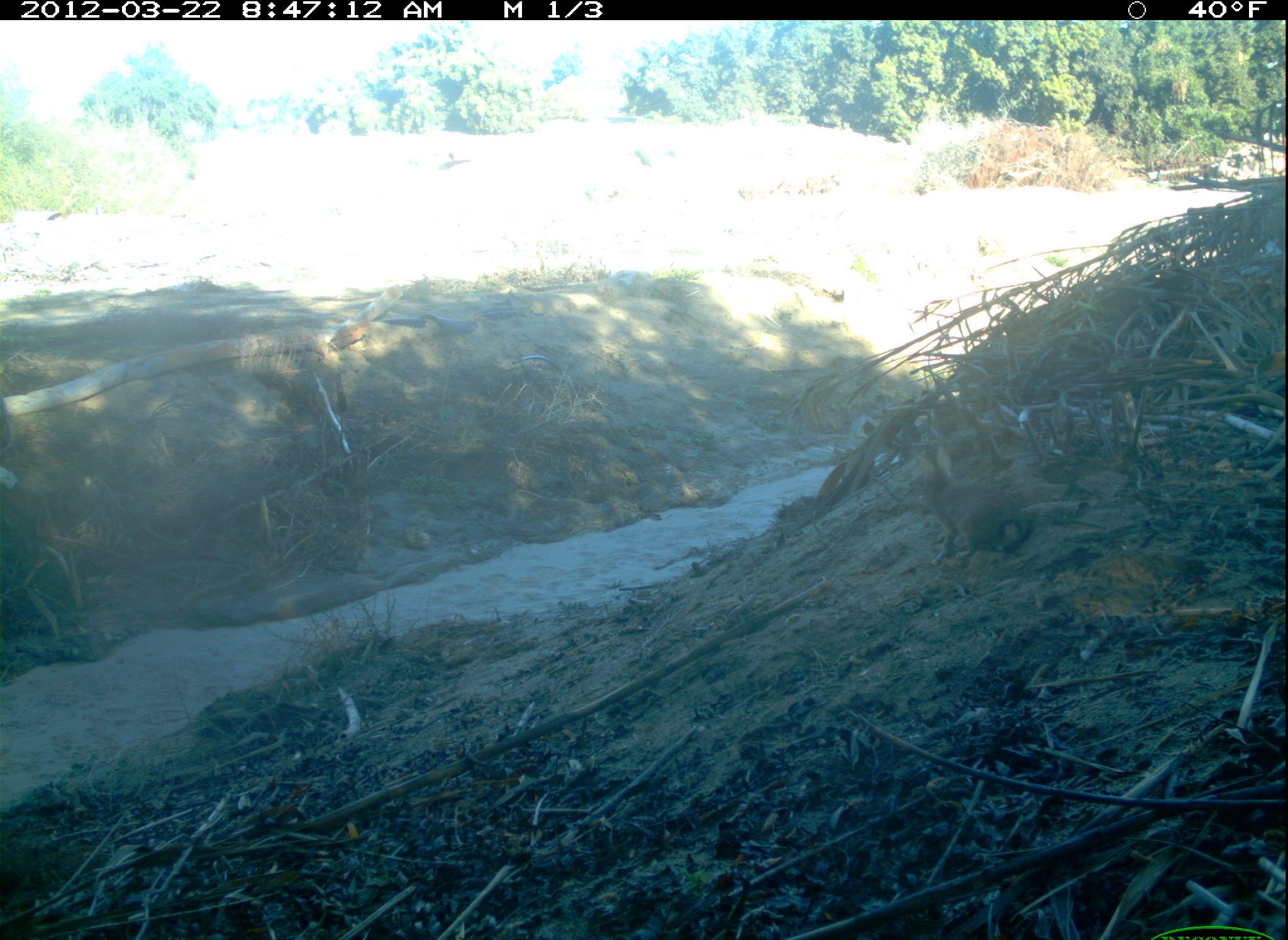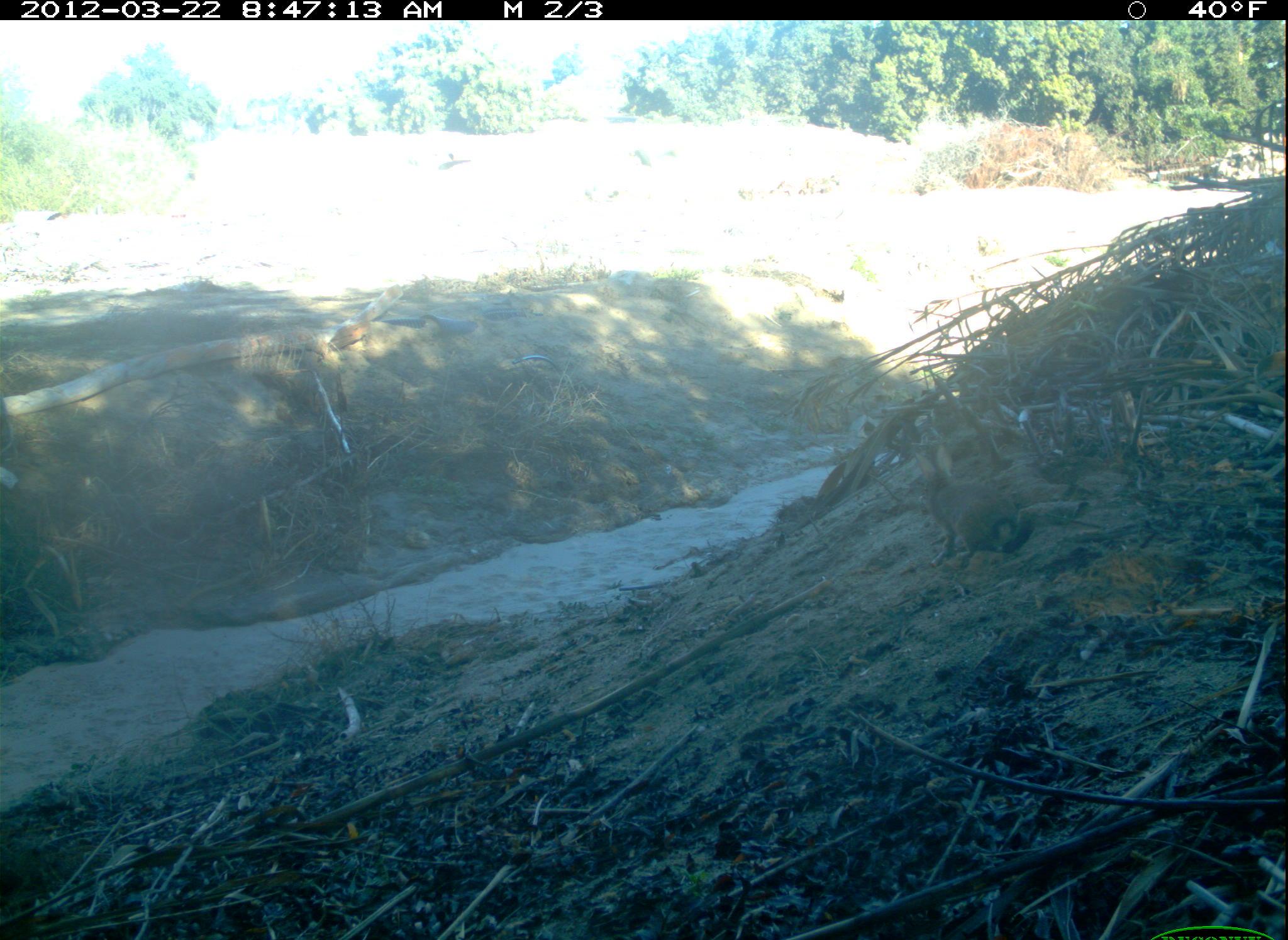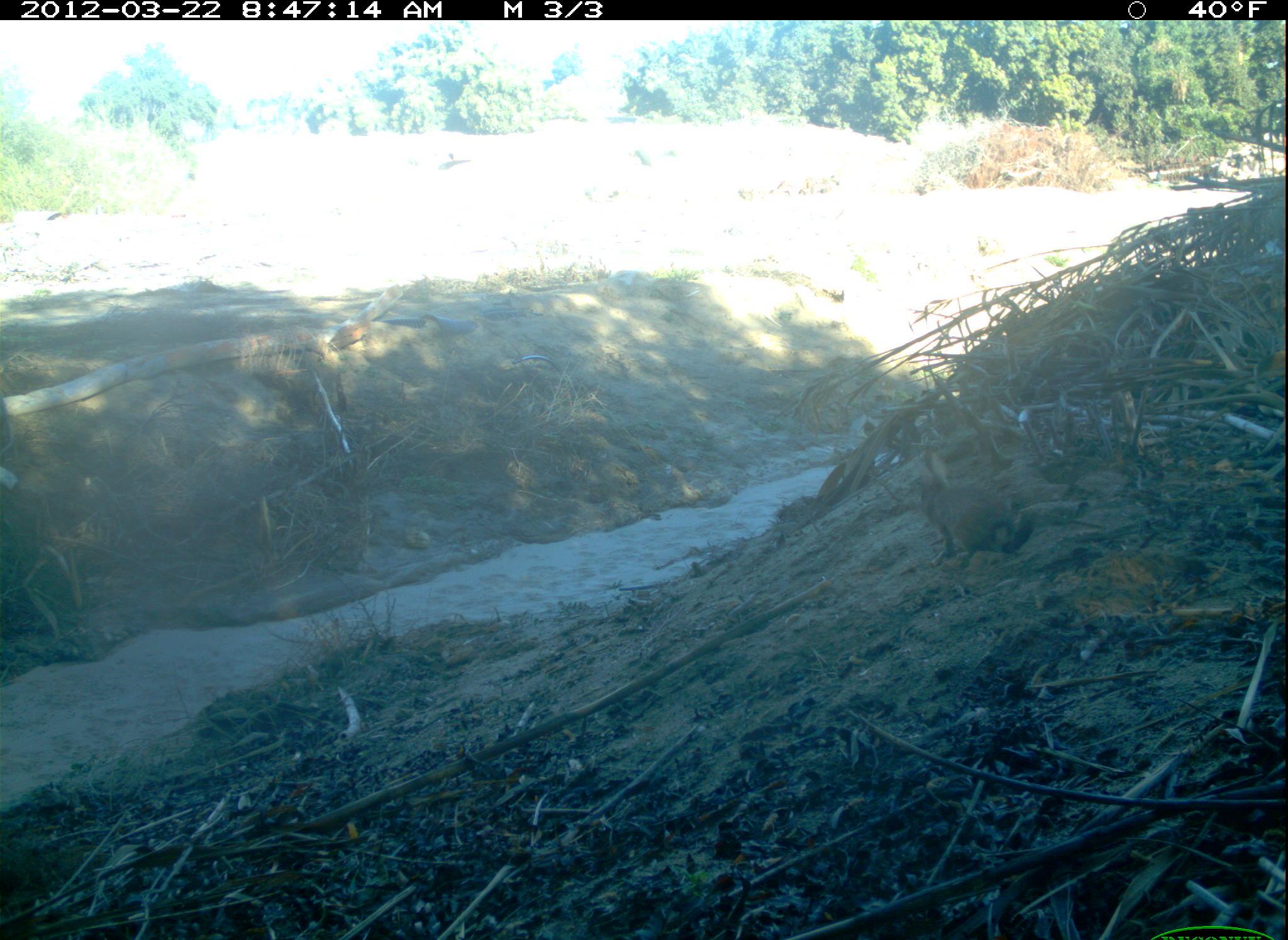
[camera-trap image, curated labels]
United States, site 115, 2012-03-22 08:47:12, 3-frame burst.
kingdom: Animalia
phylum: Chordata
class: Mammalia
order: Lagomorpha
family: Leporidae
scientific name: Leporidae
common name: rabbits and hares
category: rabbit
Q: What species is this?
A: Rabbit (rabbits and hares) (Leporidae).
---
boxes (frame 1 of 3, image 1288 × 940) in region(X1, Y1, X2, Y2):
rabbit: region(906, 427, 1043, 573)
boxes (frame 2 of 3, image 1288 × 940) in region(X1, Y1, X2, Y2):
rabbit: region(900, 433, 1048, 575)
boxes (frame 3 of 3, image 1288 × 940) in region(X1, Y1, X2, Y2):
rabbit: region(898, 433, 1045, 573)